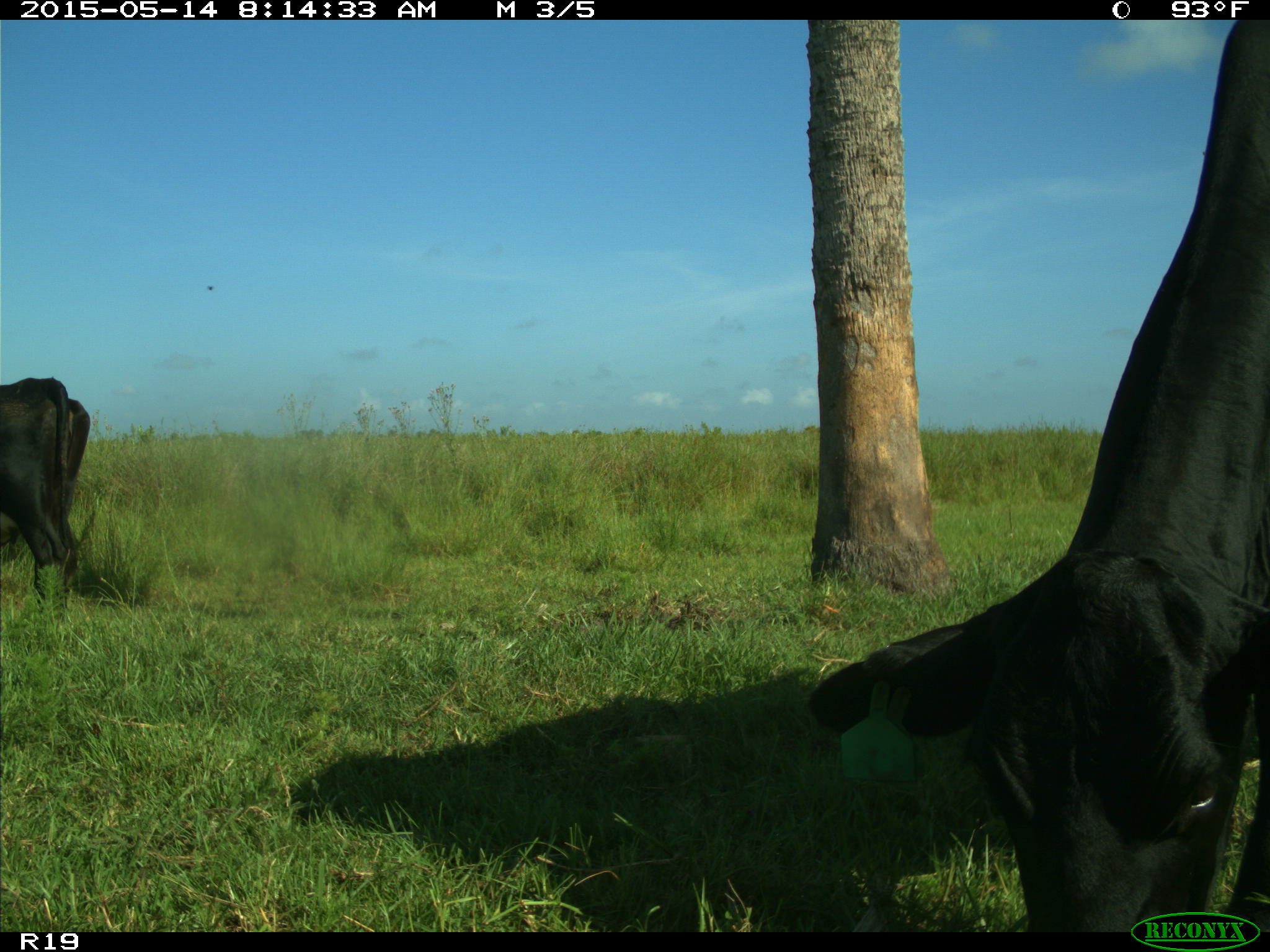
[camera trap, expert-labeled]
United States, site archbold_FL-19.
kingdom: Animalia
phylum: Chordata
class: Mammalia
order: Artiodactyla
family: Bovidae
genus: Bos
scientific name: Bos taurus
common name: domestic cow